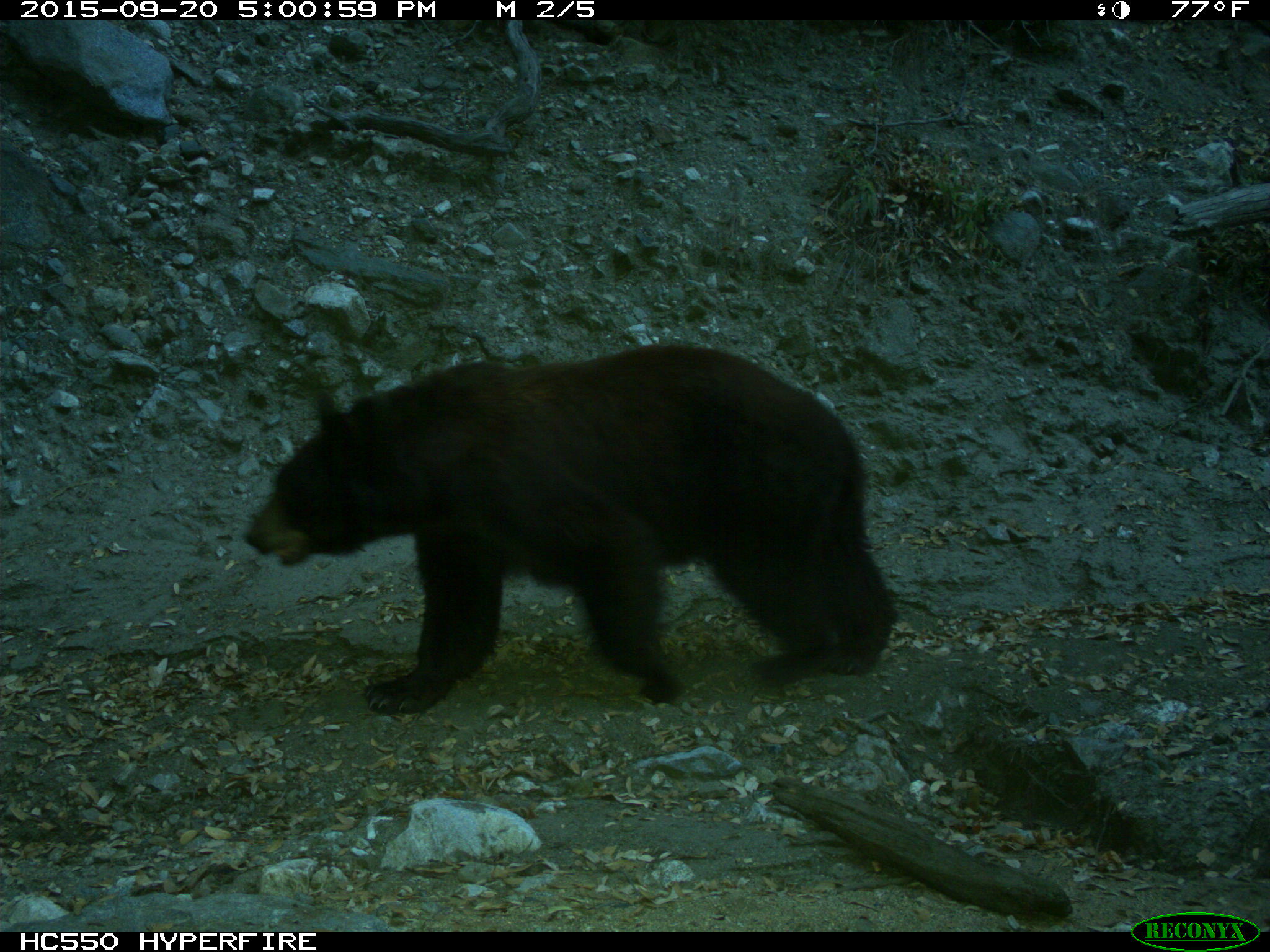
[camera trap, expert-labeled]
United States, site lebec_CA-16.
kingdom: Animalia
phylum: Chordata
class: Mammalia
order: Carnivora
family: Ursidae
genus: Ursus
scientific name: Ursus americanus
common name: american black bear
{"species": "Ursus americanus (american black bear)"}